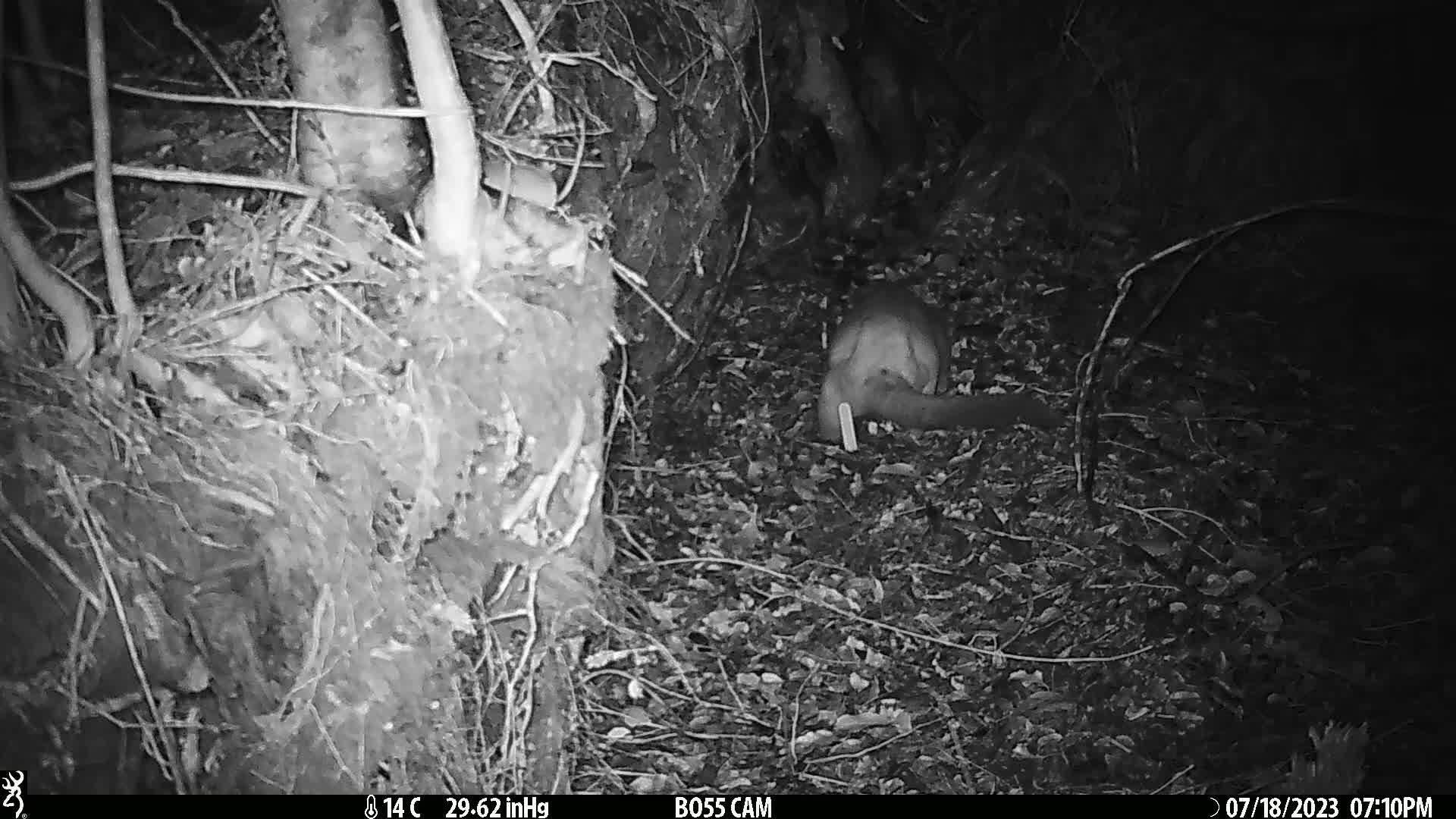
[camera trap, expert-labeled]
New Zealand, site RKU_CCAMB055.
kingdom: Animalia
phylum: Chordata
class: Mammalia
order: Diprotodontia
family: Phalangeridae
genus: Trichosurus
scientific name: Trichosurus vulpecula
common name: common brushtail possum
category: possum